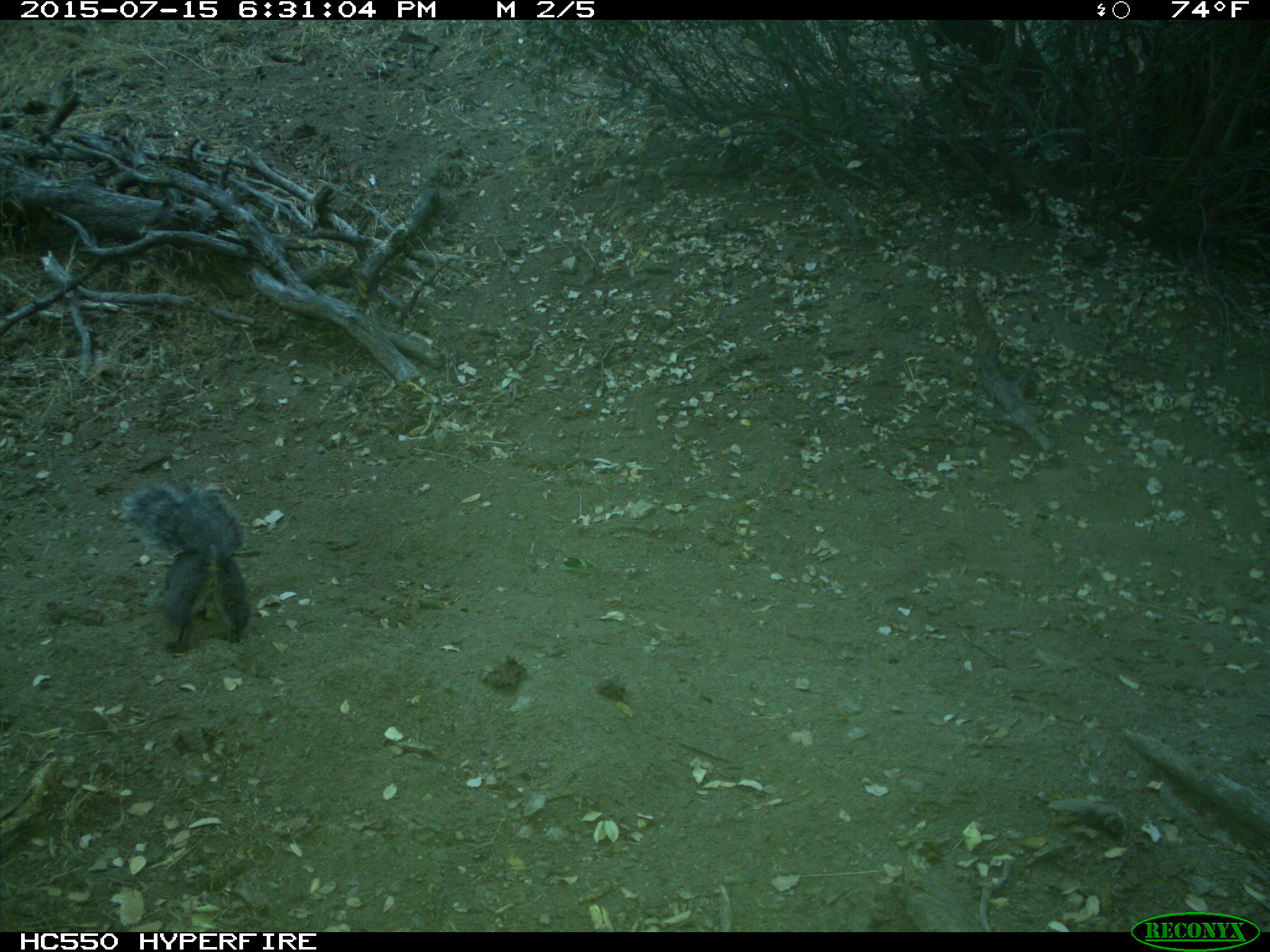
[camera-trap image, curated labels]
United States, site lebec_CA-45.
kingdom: Animalia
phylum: Chordata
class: Mammalia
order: Rodentia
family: Sciuridae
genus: Sciurus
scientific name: Sciurus carolinensis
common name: eastern gray squirrel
Sciurus carolinensis (eastern gray squirrel).